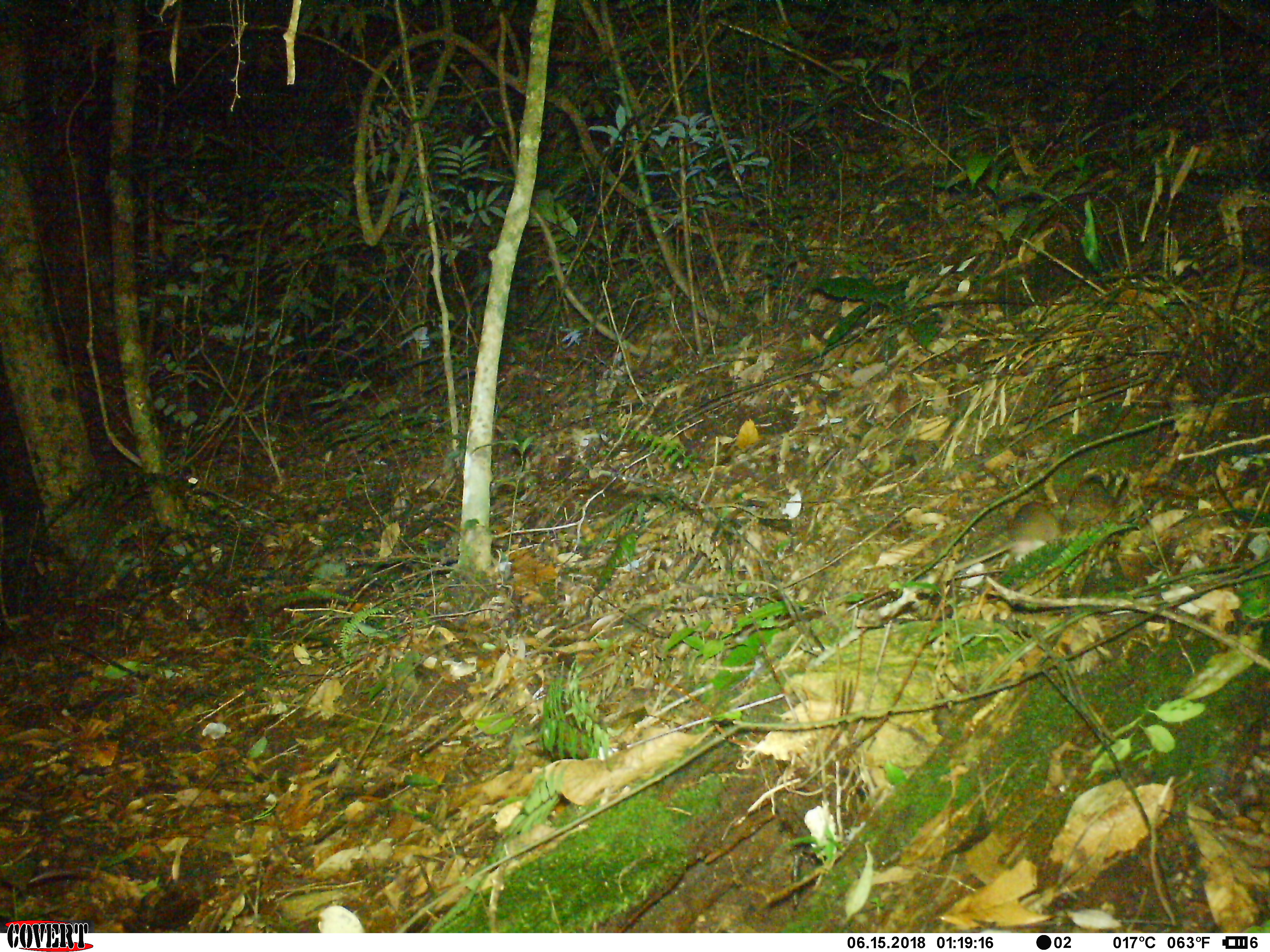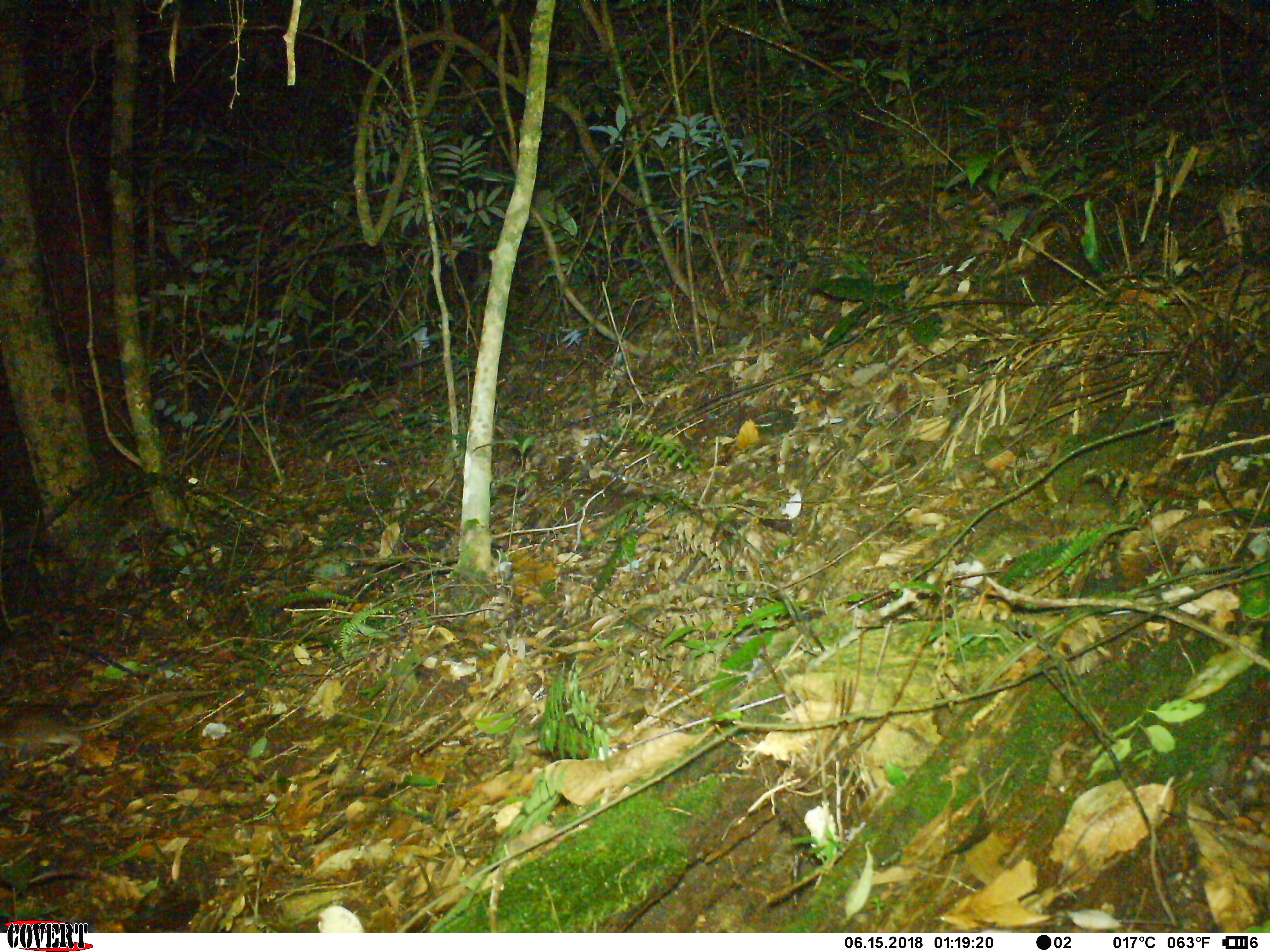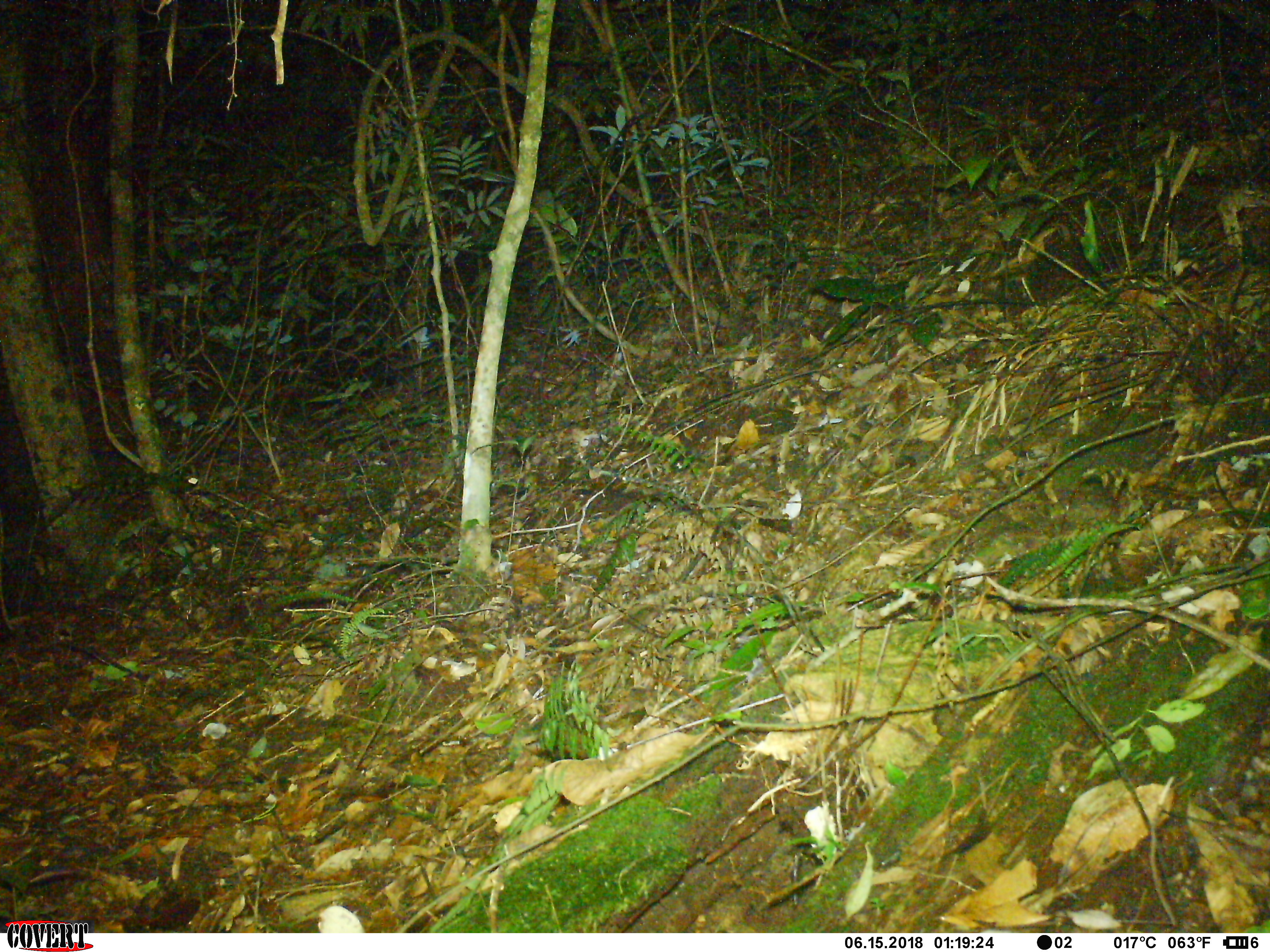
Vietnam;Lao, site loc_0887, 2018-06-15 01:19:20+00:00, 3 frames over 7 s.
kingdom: Animalia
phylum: Chordata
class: Mammalia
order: Rodentia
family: Muridae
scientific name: Muridae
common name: old-world mice and rats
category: unidentified murid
Unidentified murid (old-world mice and rats) (Muridae). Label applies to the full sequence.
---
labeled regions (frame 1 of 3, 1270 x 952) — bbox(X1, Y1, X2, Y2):
unidentified murid: bbox(944, 500, 1061, 574)